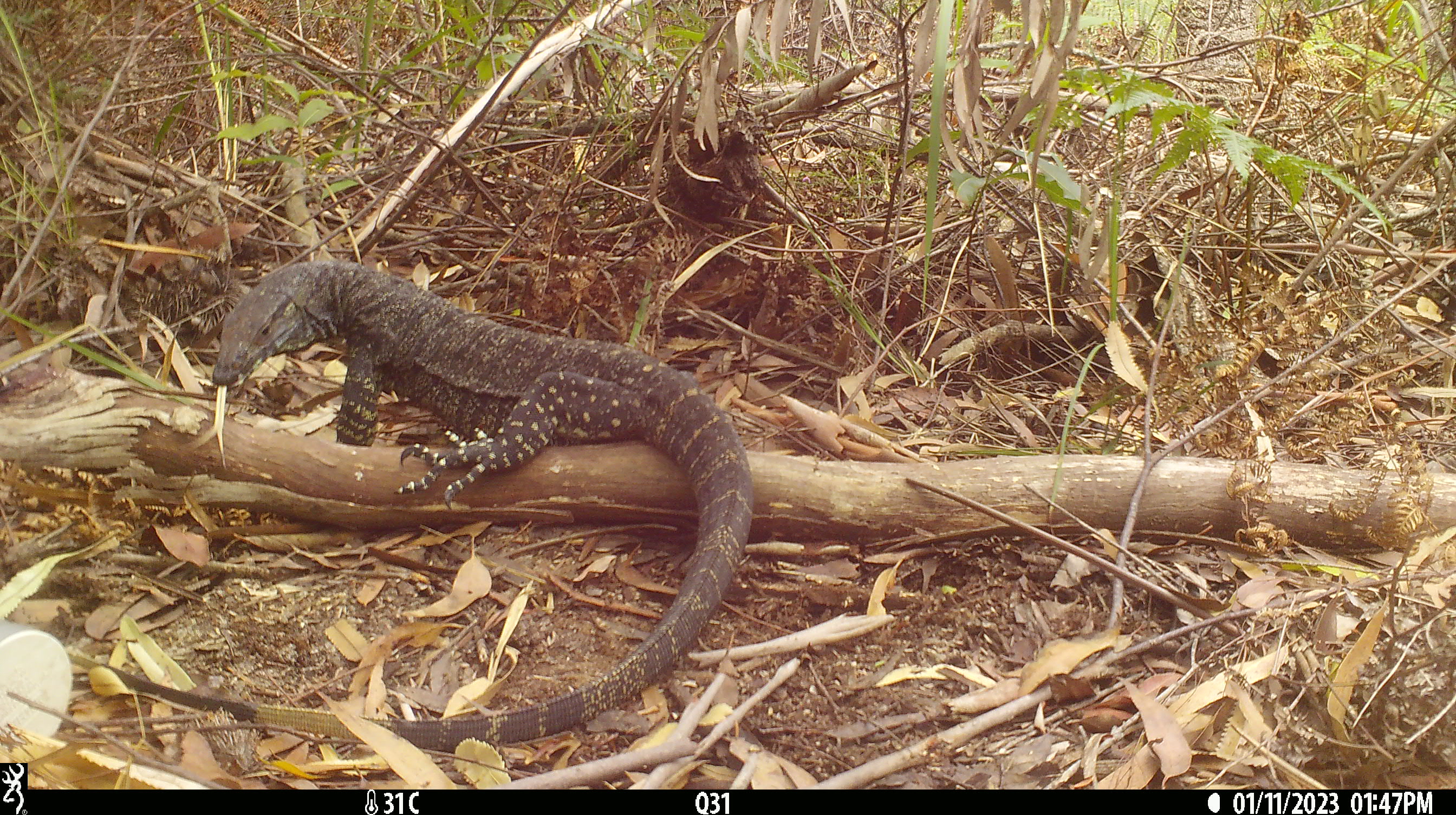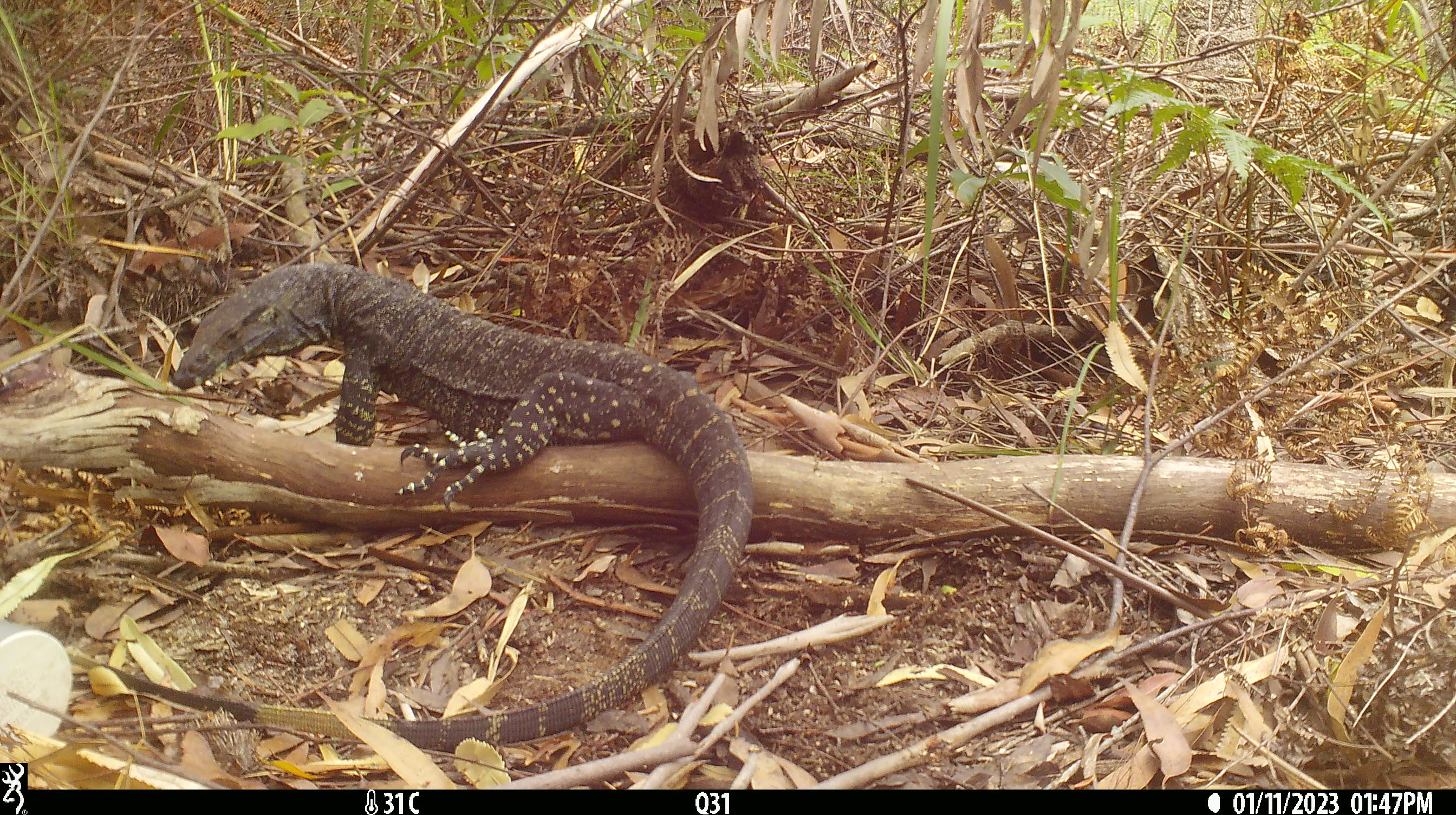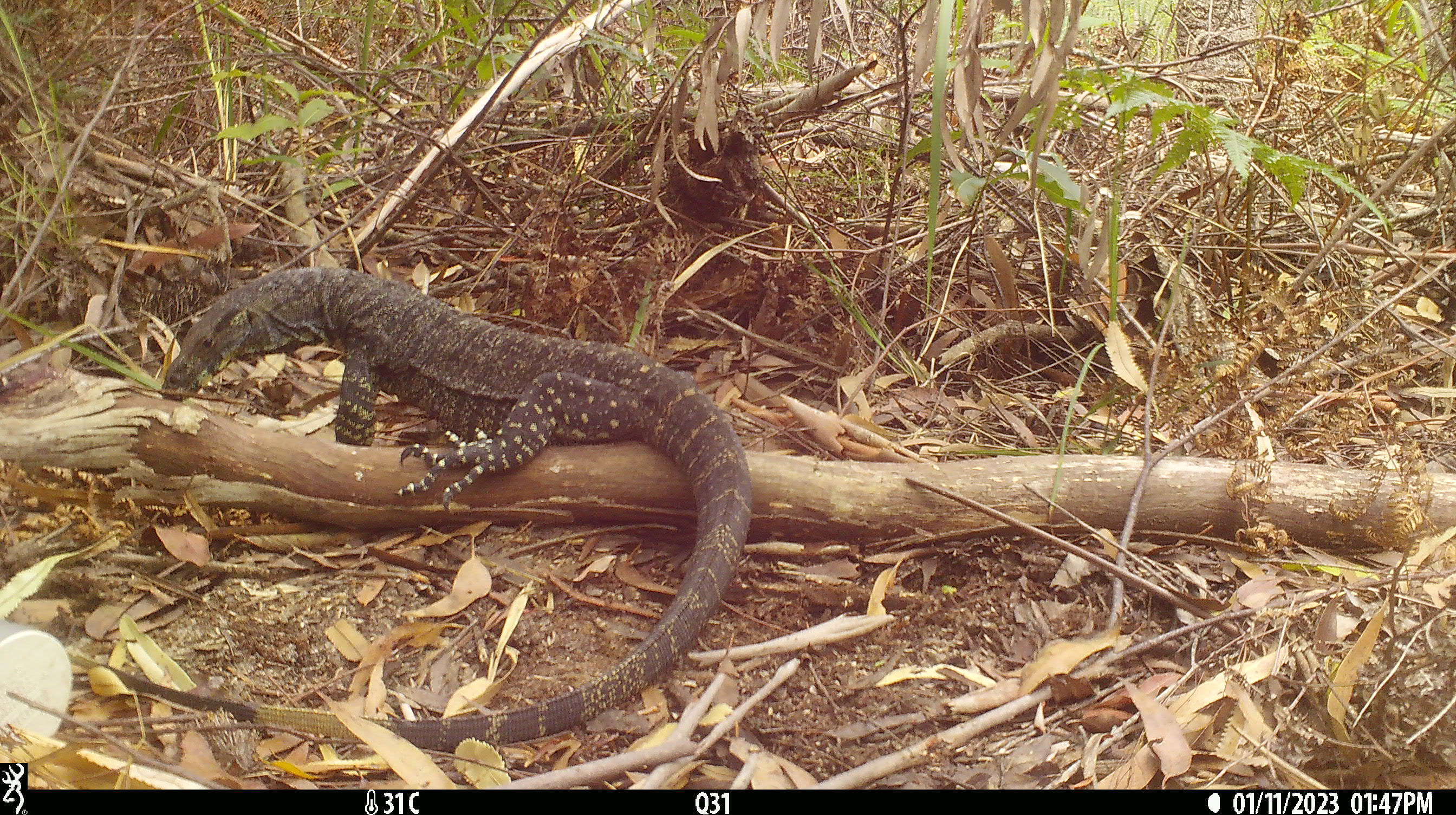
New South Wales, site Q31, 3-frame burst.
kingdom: Animalia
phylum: Chordata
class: Reptilia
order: Squamata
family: Varanidae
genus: Varanus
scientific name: Varanus varius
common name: lace monitor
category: goanna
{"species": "goanna (lace monitor) (Varanus varius)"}